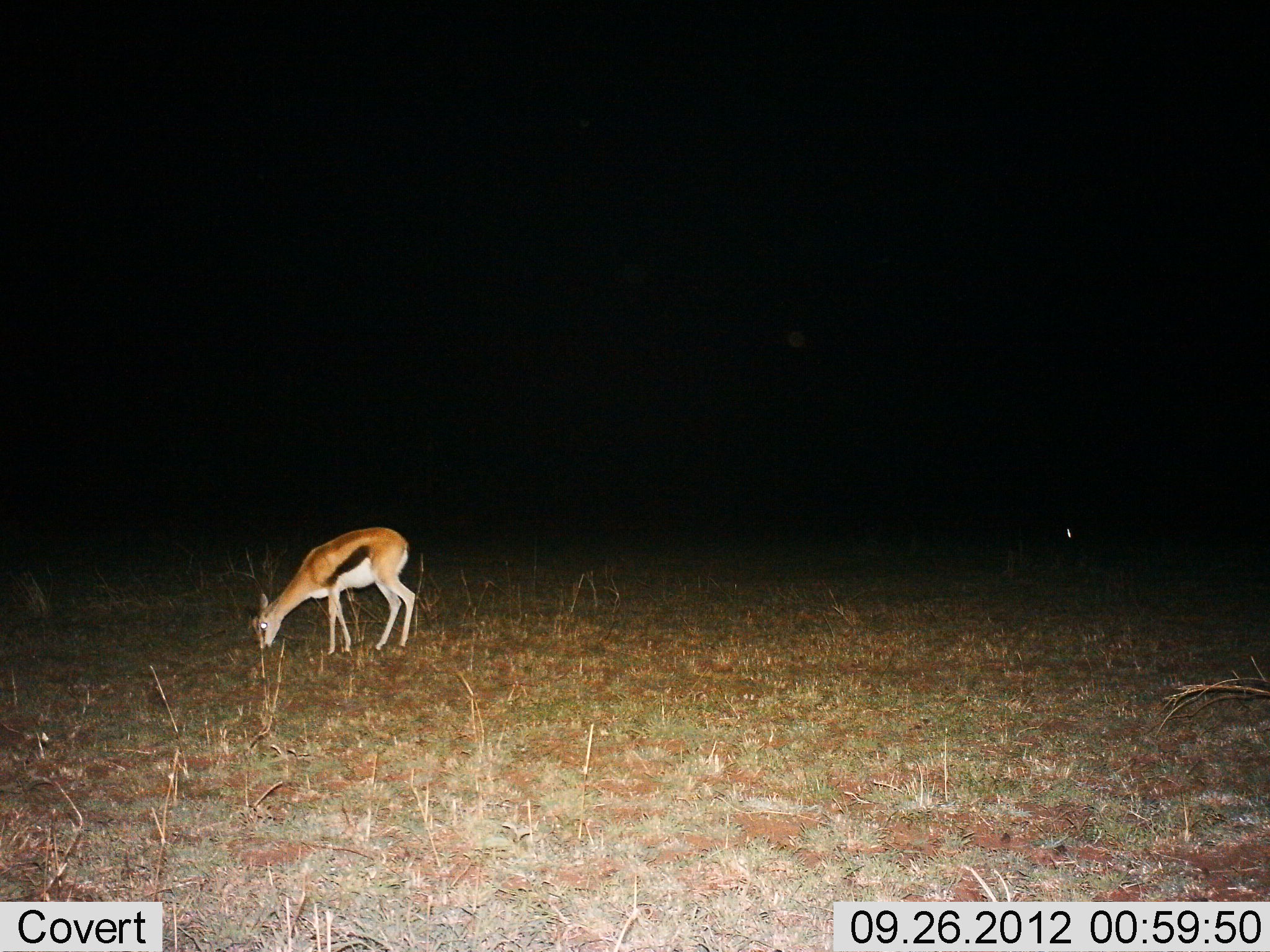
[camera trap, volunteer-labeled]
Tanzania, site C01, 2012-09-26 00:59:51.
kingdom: Animalia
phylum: Chordata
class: Mammalia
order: Artiodactyla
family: Bovidae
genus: Eudorcas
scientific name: Eudorcas thomsonii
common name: thomson's gazelle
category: gazellethomsons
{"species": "gazellethomsons (thomson's gazelle) (Eudorcas thomsonii)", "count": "1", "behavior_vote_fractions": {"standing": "17%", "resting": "0%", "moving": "0%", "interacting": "0%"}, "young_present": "0%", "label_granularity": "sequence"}